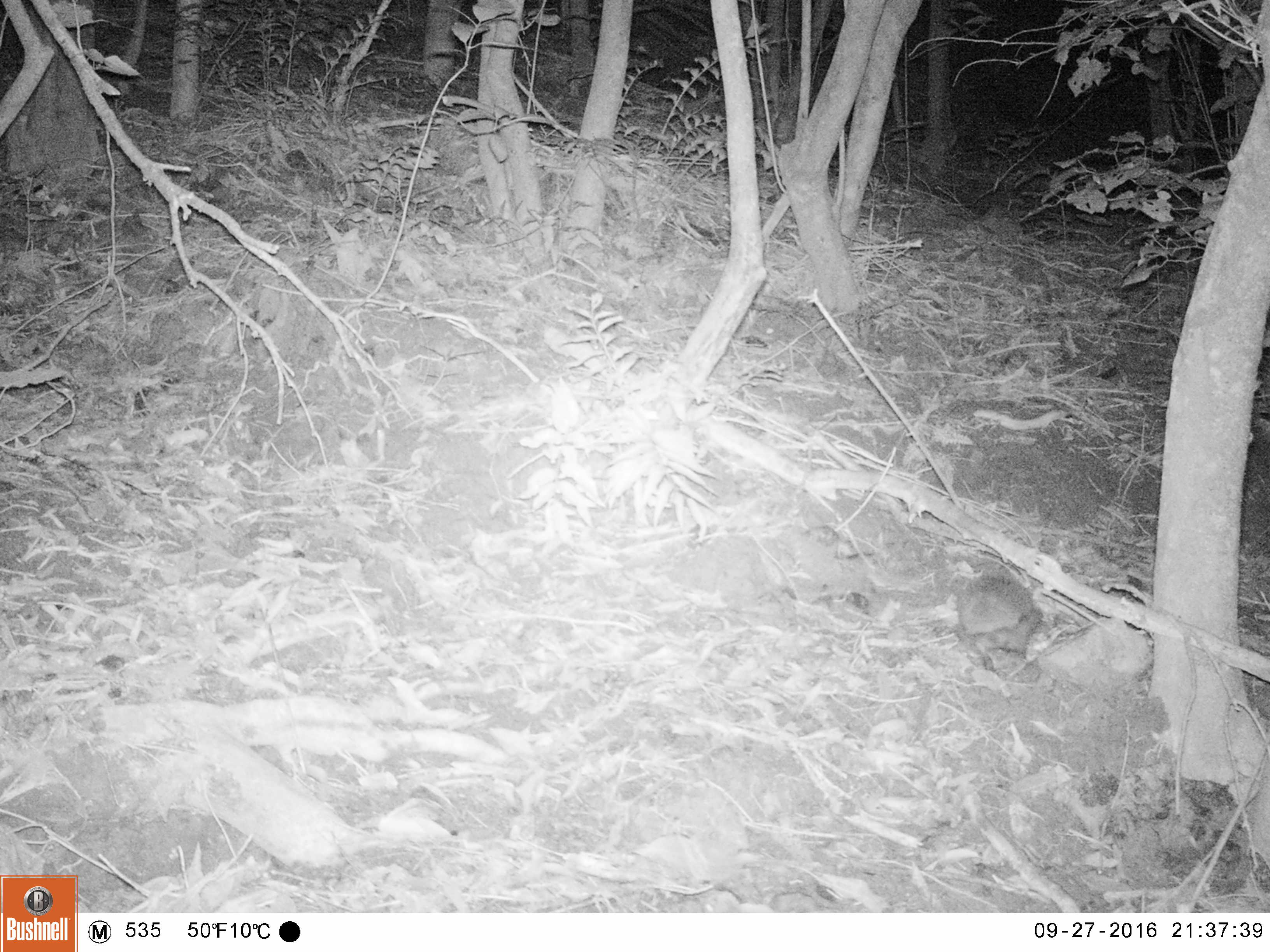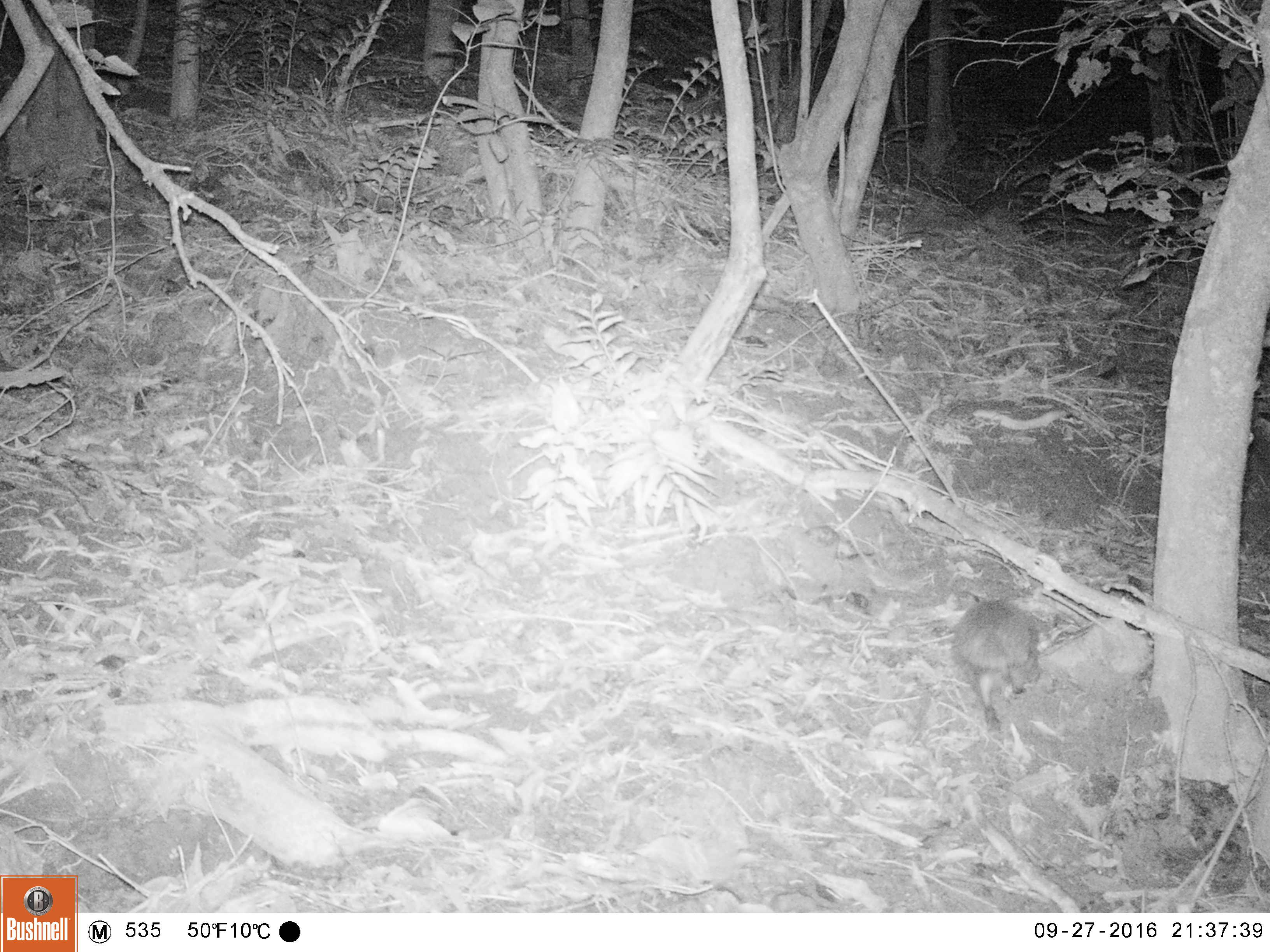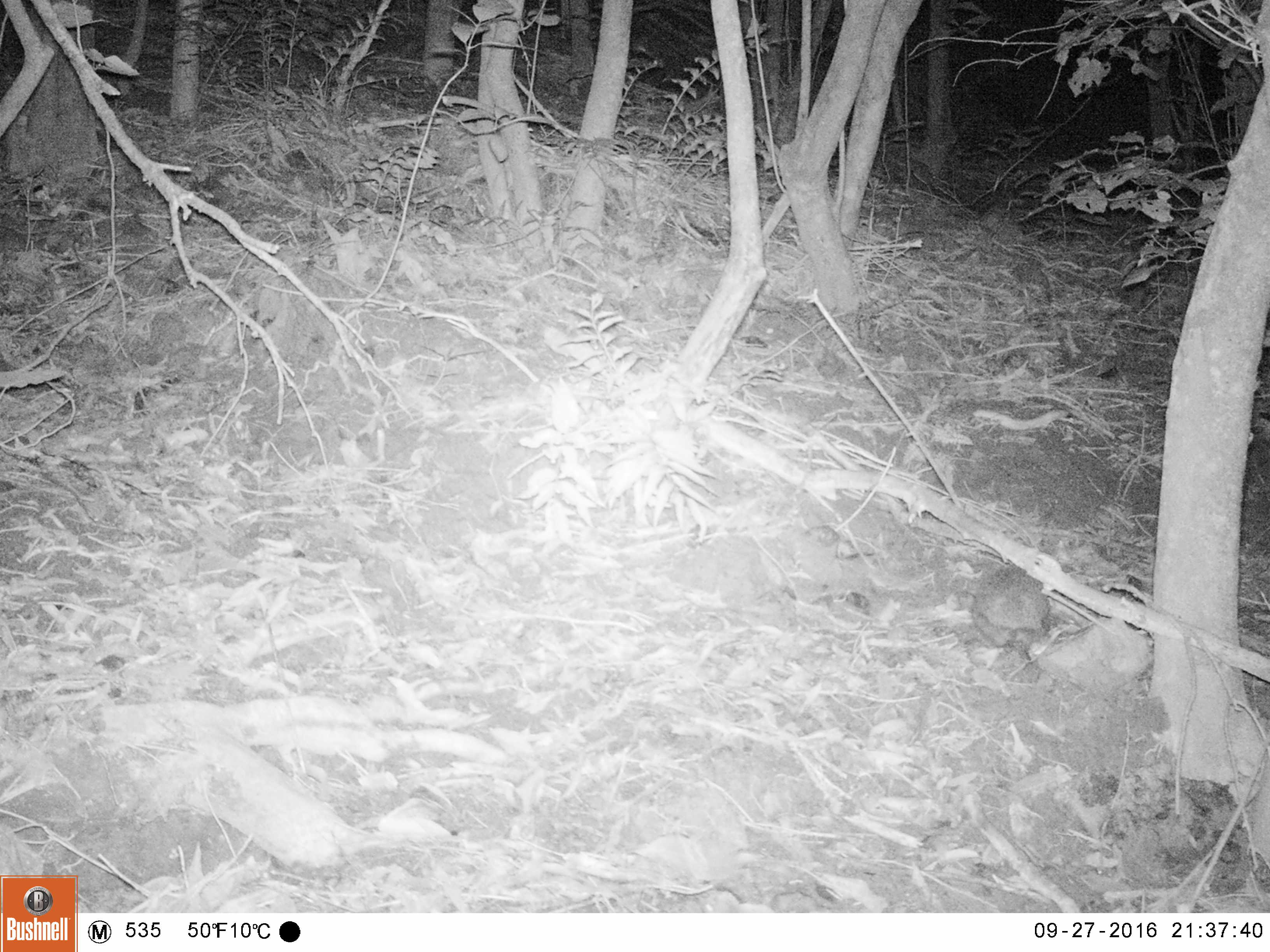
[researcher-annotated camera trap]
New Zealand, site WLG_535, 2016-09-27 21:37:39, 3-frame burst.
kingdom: Animalia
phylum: Chordata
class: Mammalia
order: Eulipotyphla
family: Erinaceidae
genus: Erinaceus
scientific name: Erinaceus europaeus europaeus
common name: european hedgehog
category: hedgehog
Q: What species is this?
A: Hedgehog (european hedgehog) (Erinaceus europaeus europaeus).